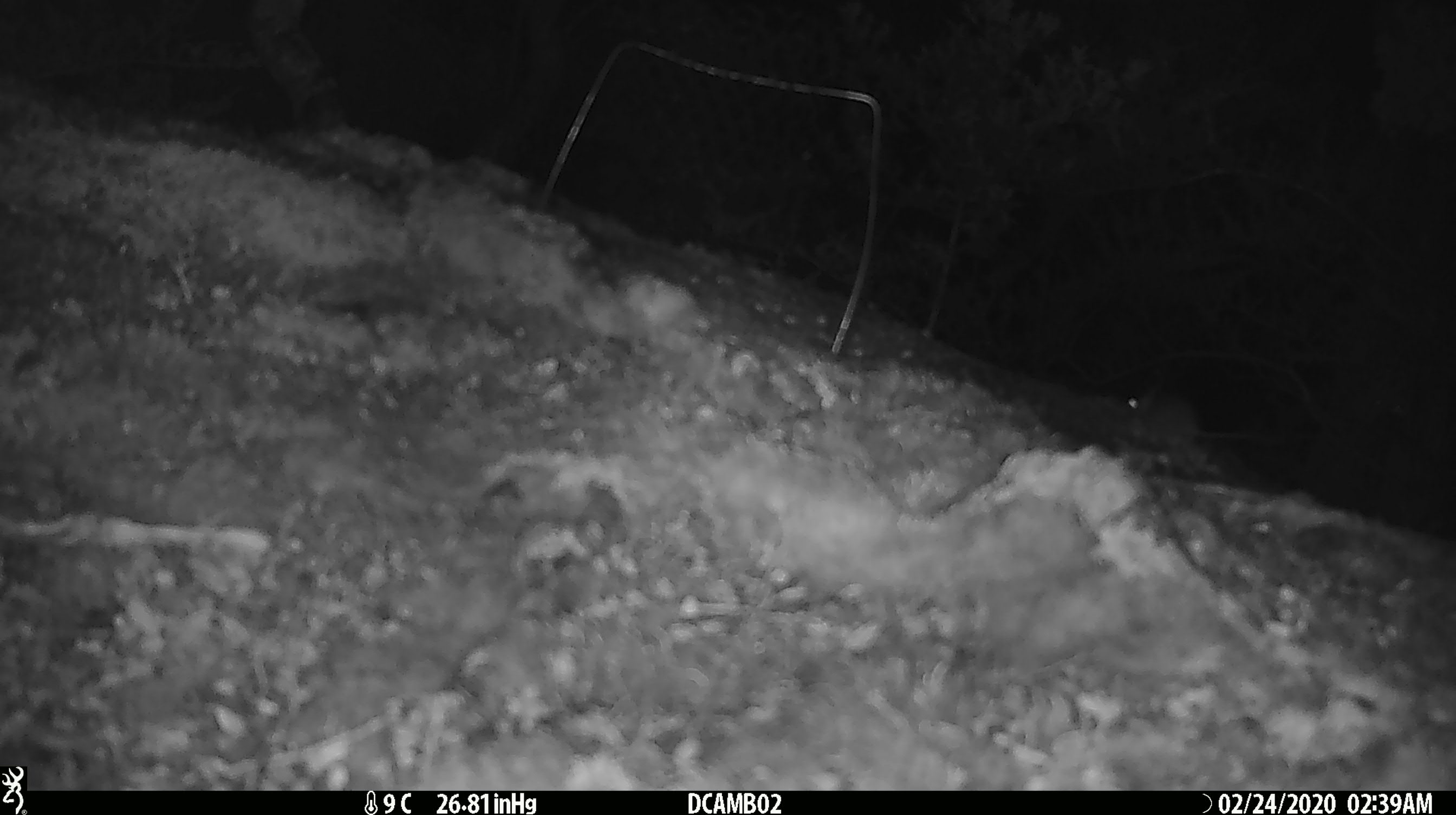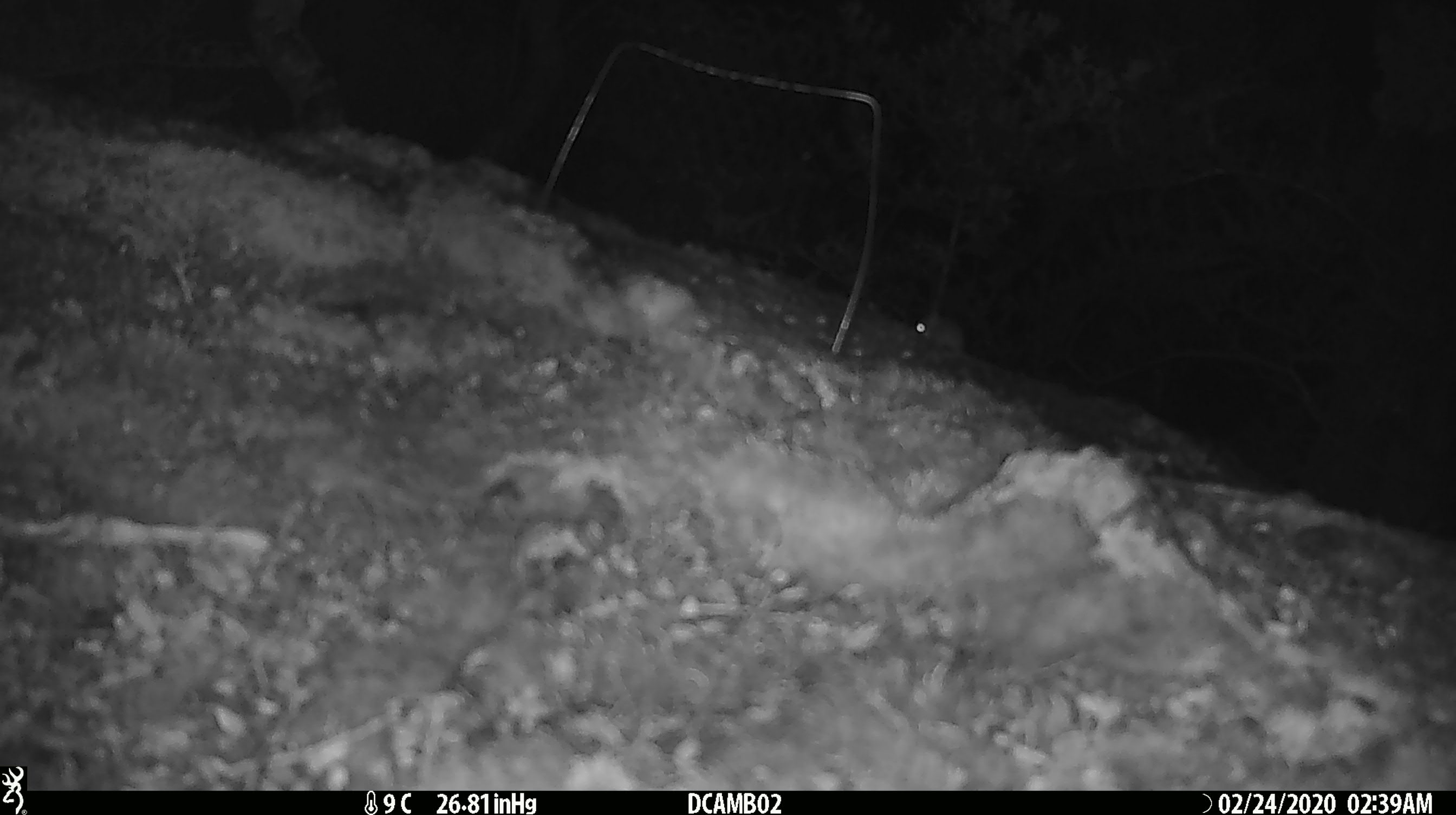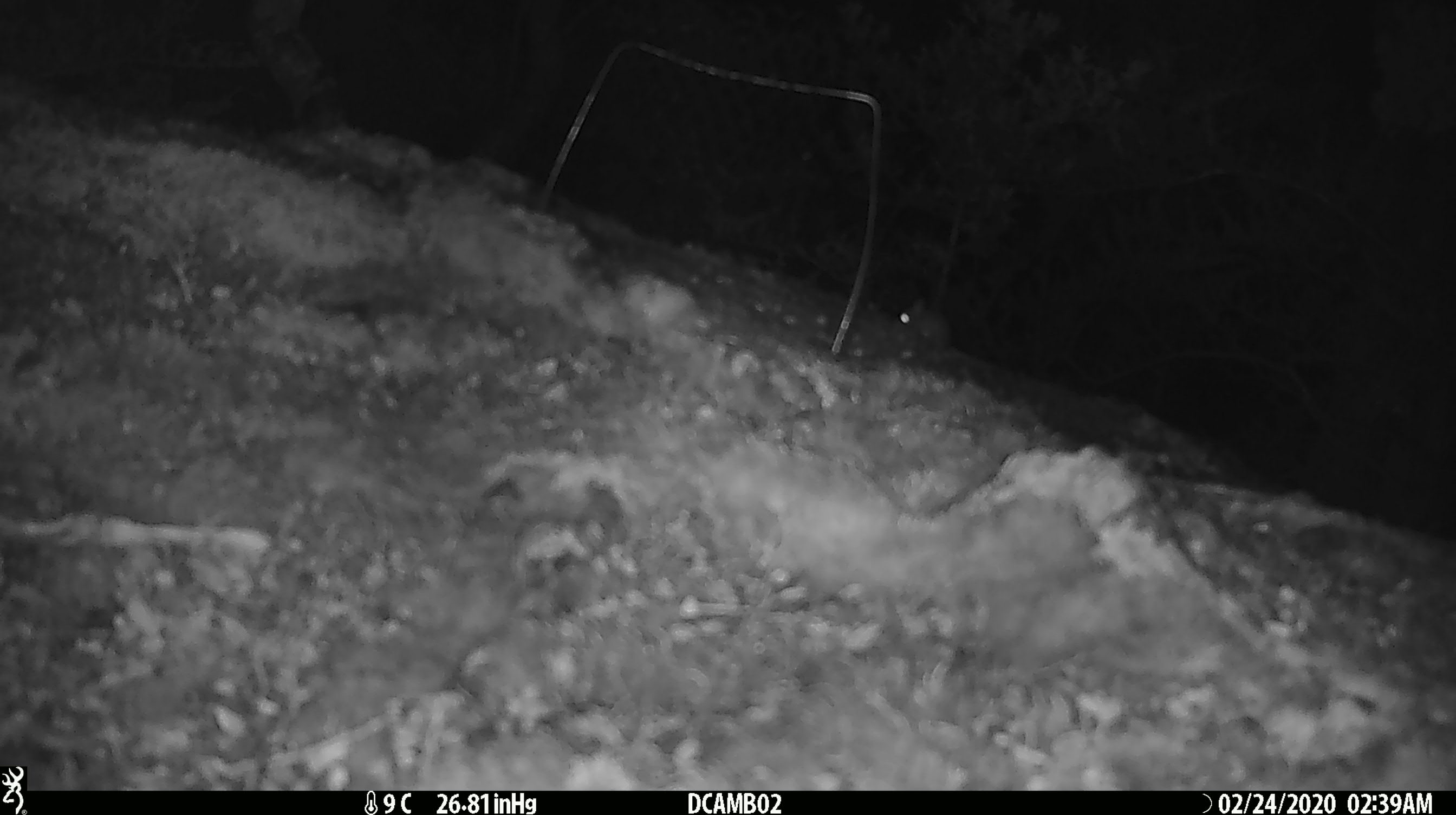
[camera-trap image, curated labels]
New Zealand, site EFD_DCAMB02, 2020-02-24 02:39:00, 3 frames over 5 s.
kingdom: Animalia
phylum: Chordata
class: Mammalia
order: Rodentia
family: Muridae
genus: Mus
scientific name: Mus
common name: mouse